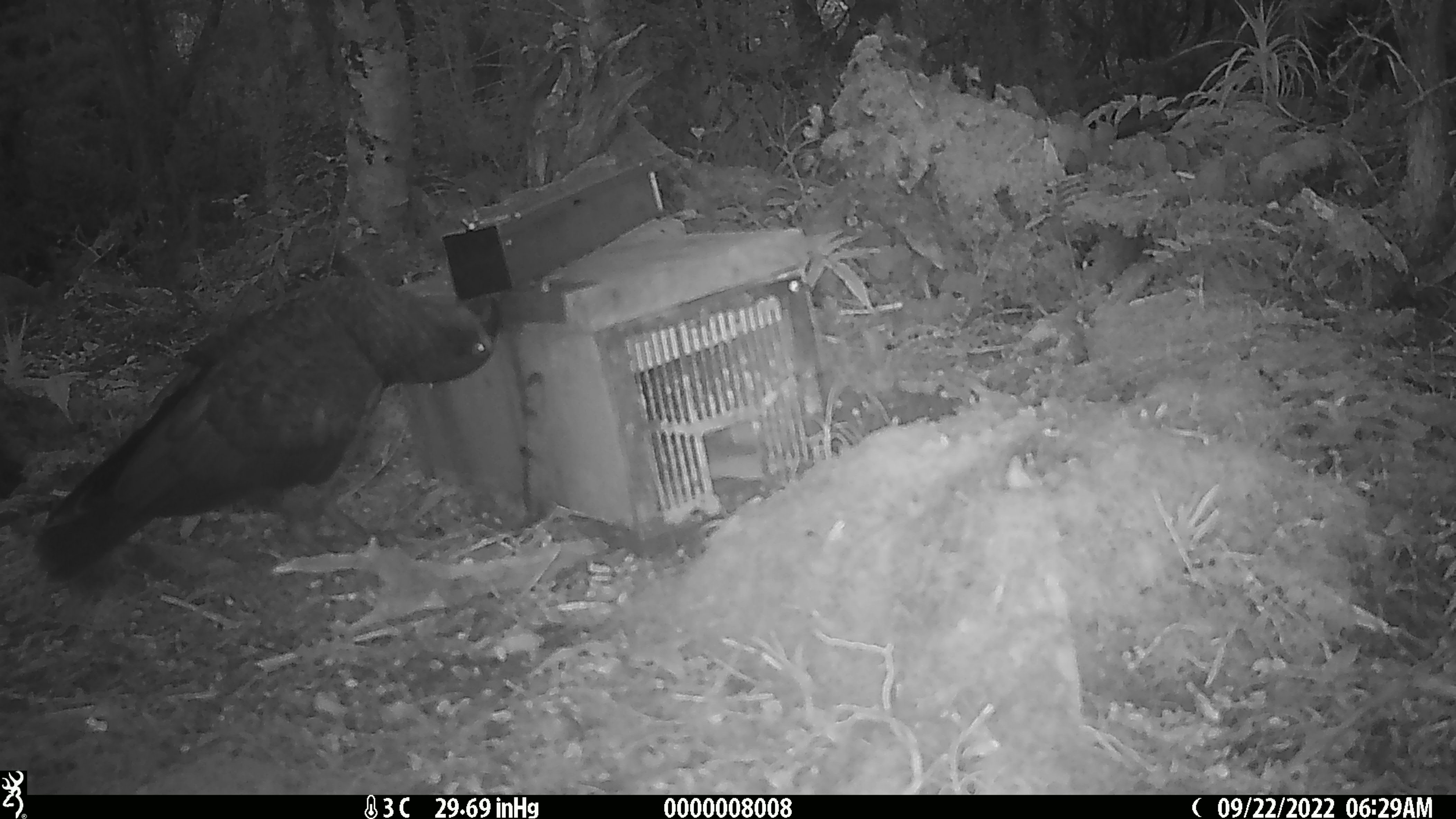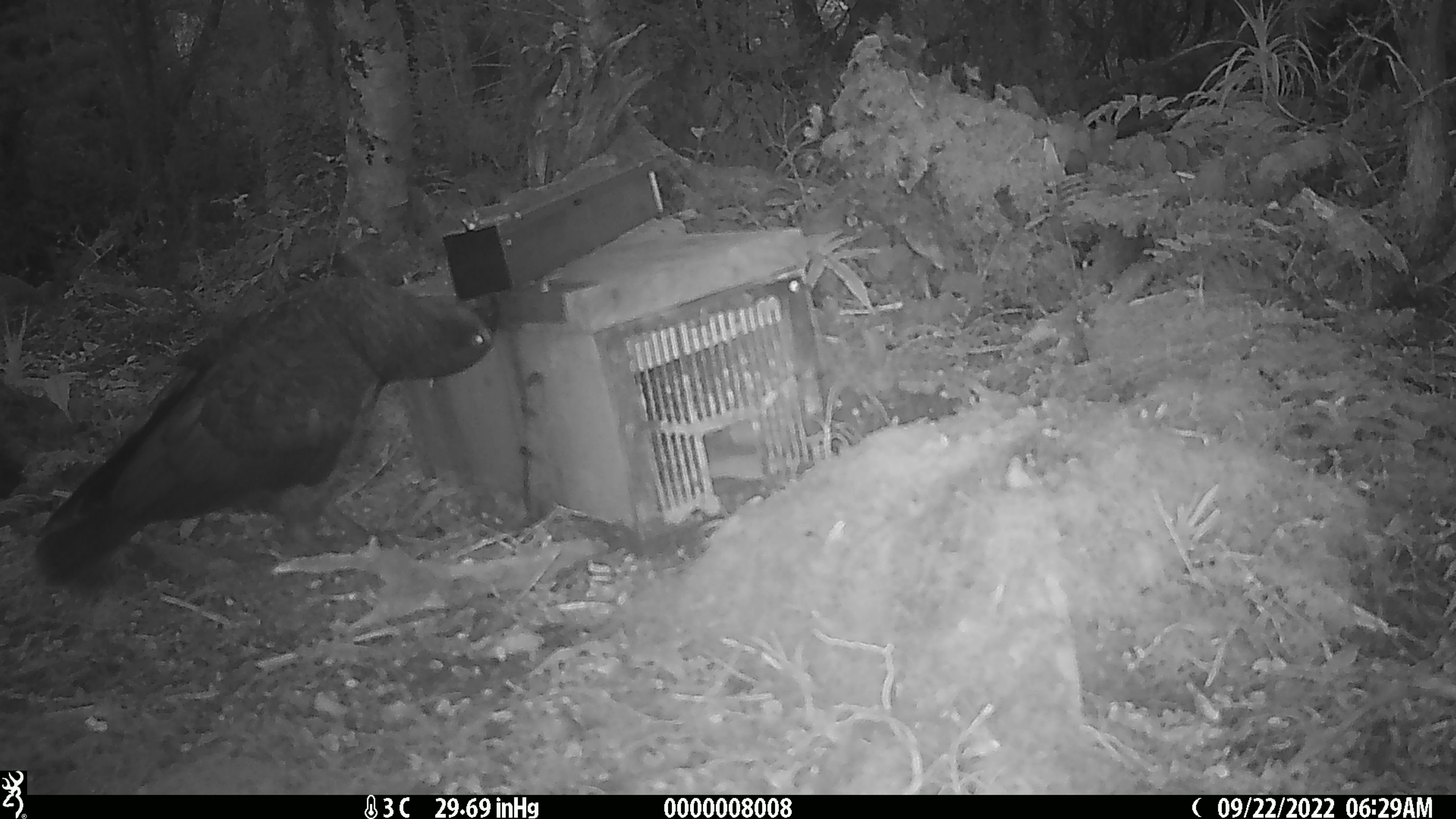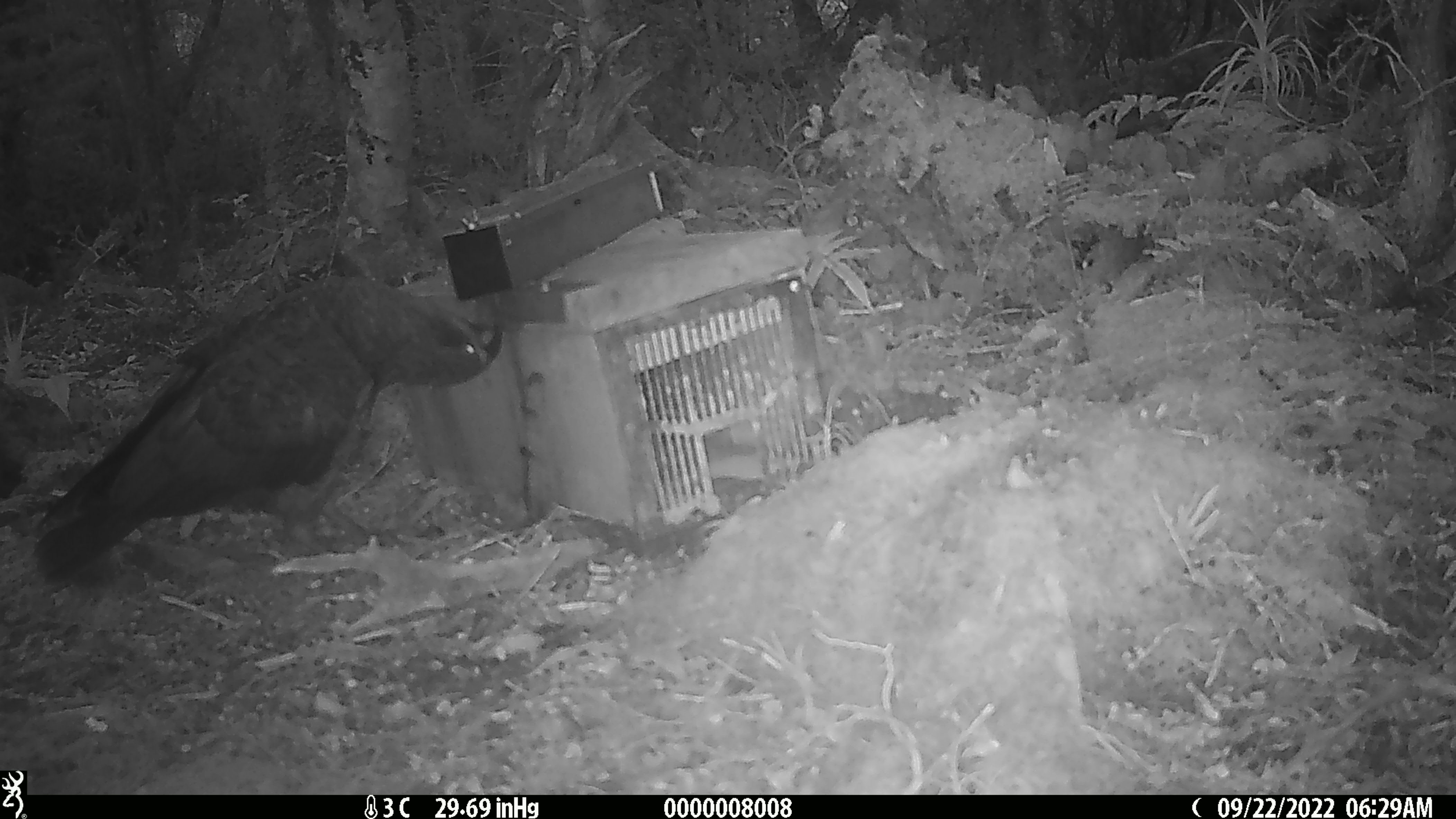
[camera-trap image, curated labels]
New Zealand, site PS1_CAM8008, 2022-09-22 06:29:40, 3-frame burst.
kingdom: Animalia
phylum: Chordata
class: Aves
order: Psittaciformes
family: Strigopidae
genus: Nestor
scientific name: Nestor notabilis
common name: kea